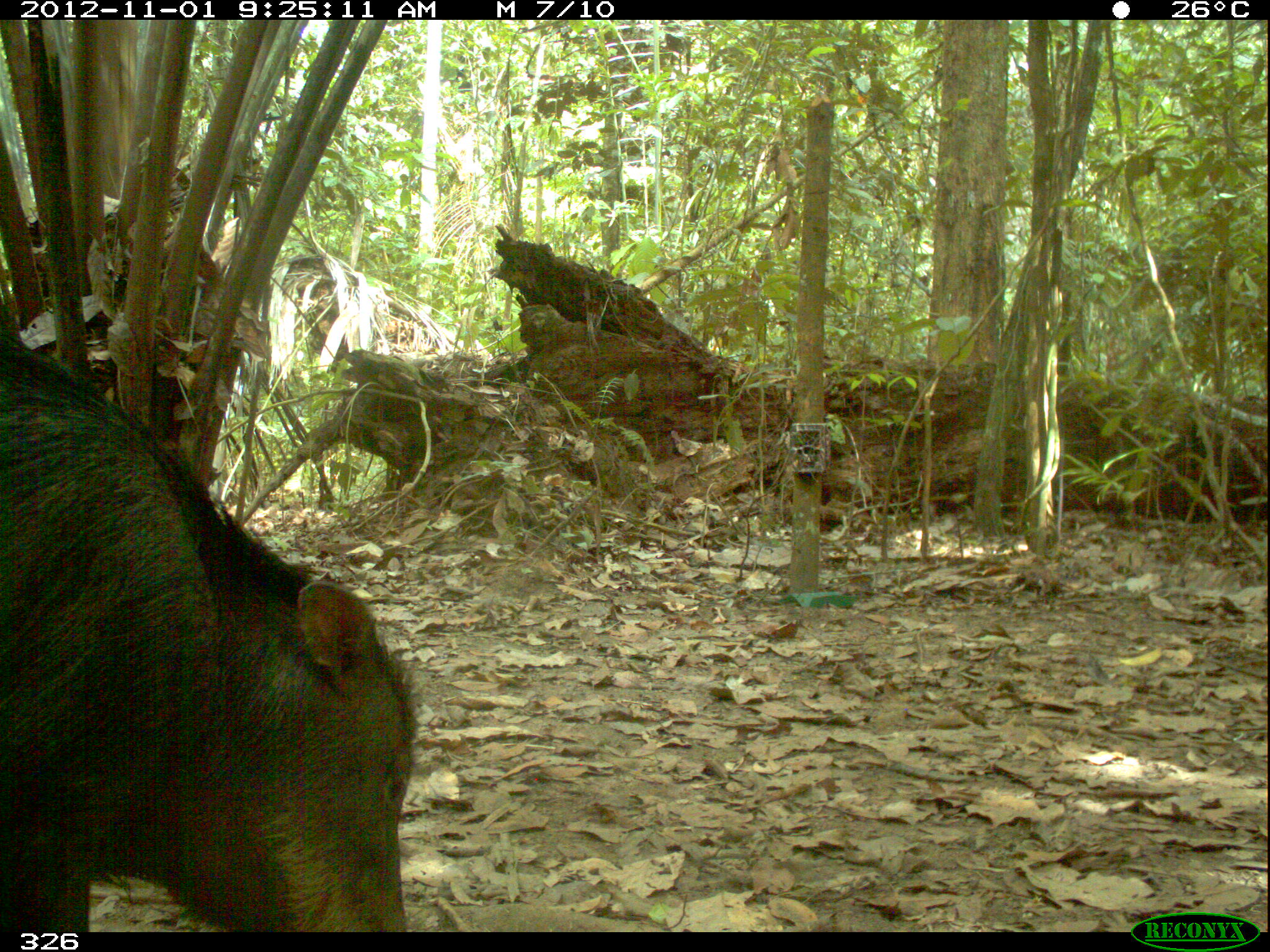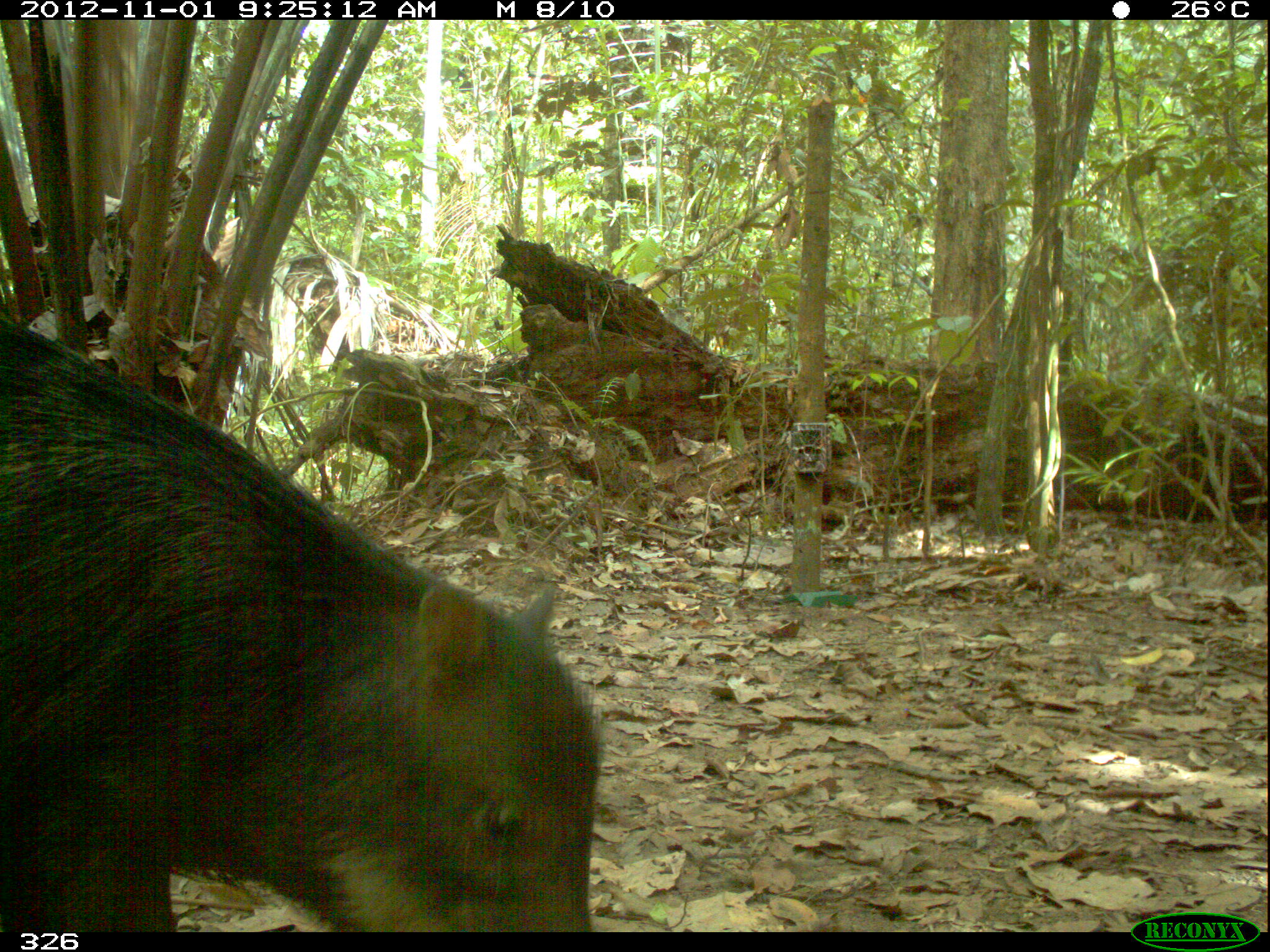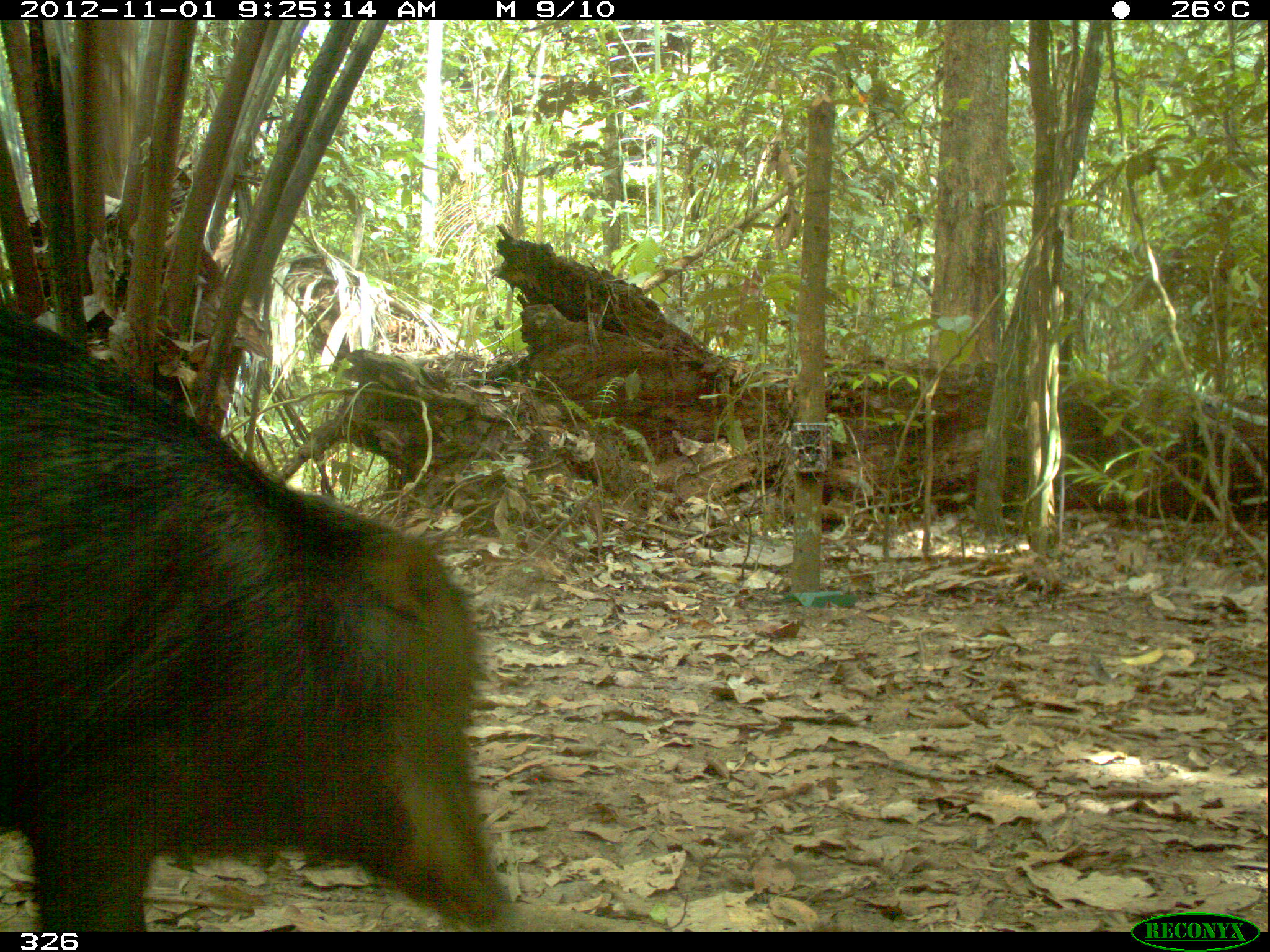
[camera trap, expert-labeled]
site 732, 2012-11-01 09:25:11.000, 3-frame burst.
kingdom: Animalia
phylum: Chordata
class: Mammalia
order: Artiodactyla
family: Tayassuidae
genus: Tayassu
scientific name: Tayassu pecari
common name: white-lipped peccary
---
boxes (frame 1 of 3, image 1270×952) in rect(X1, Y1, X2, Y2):
tayassu pecari: rect(0, 323, 419, 933)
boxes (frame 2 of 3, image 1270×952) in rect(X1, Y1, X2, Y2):
tayassu pecari: rect(0, 308, 603, 930)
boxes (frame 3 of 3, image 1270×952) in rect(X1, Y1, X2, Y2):
tayassu pecari: rect(0, 296, 513, 932)